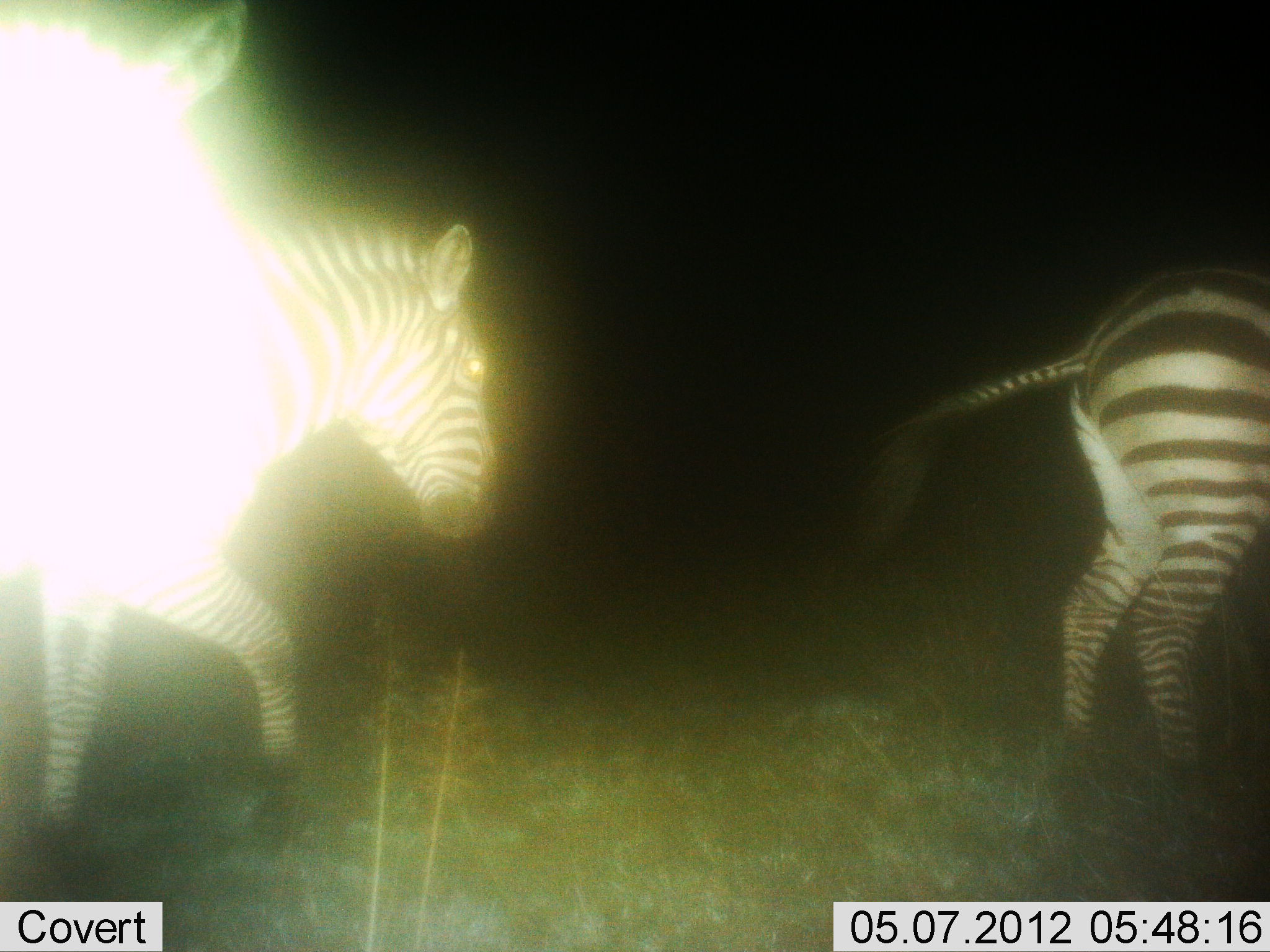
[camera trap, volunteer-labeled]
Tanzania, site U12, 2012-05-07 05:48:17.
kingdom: Animalia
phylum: Chordata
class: Mammalia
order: Perissodactyla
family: Equidae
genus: Equus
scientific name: Equus quagga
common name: plains zebra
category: zebra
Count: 3.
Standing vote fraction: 20%.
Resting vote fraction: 0%.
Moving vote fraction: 90%.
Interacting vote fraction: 0%.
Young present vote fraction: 0%.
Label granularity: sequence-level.